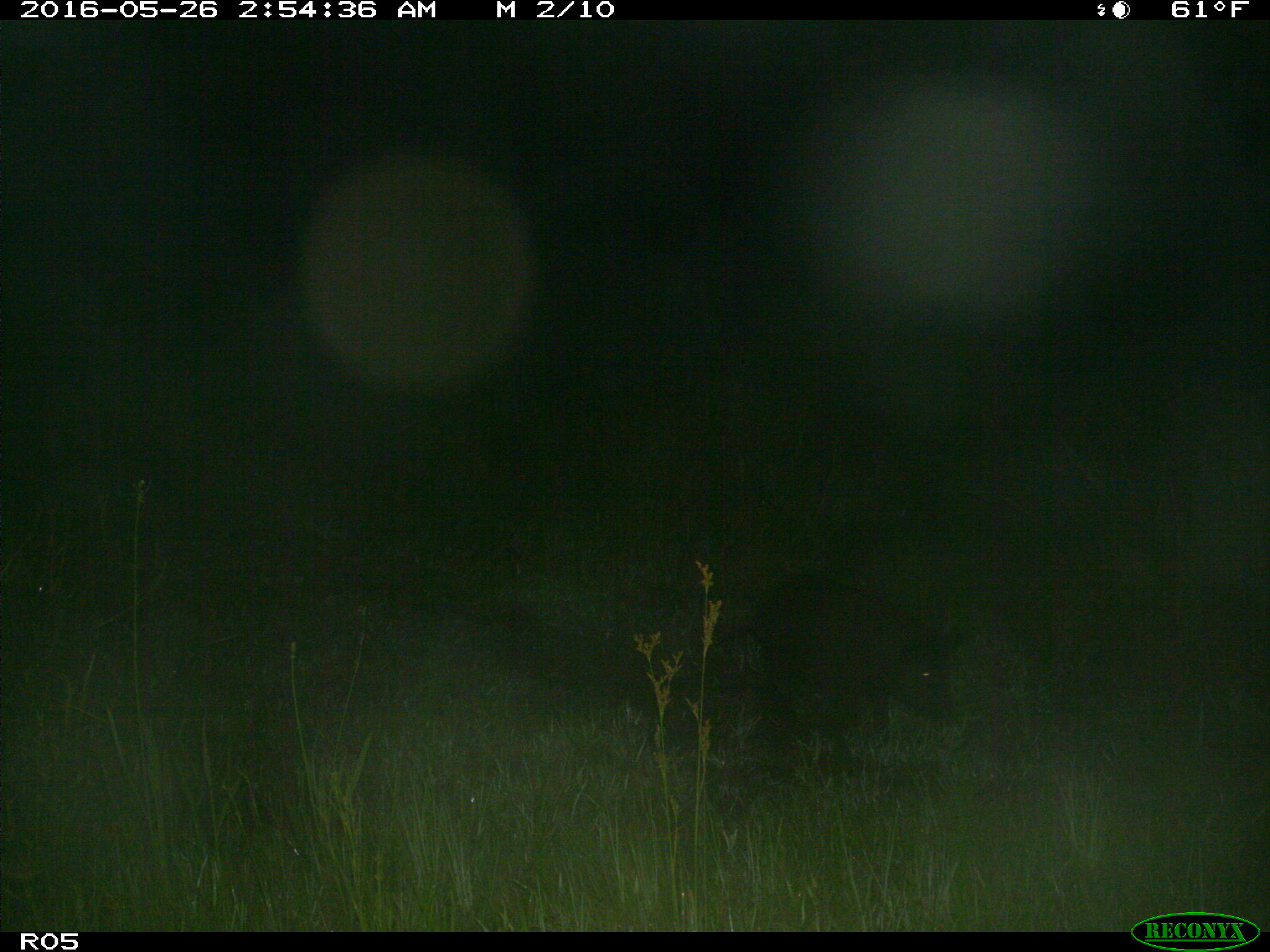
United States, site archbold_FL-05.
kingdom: Animalia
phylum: Chordata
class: Mammalia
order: Artiodactyla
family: Suidae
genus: Sus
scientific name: Sus scrofa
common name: wild boar